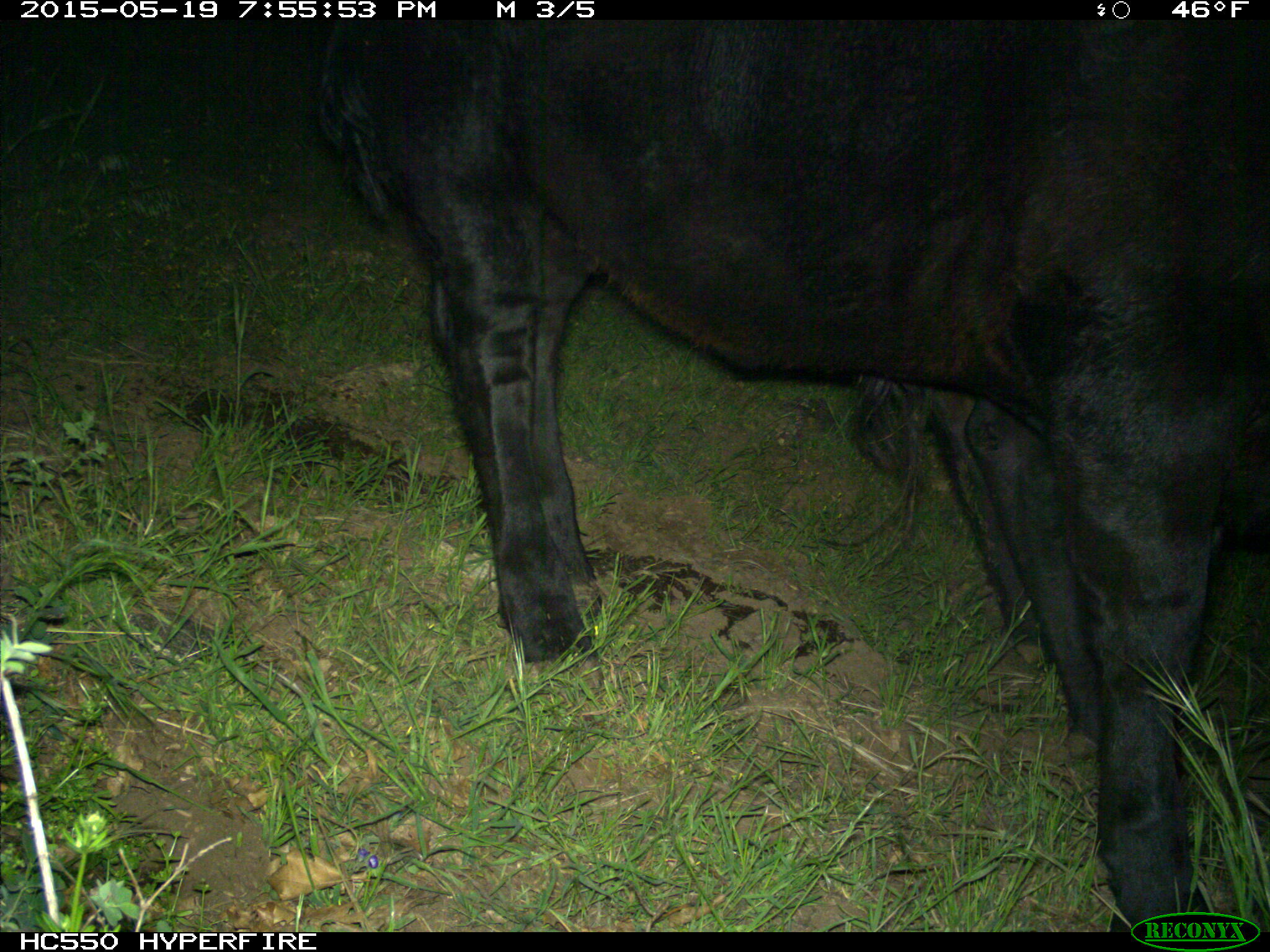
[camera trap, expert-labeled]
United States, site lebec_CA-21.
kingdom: Animalia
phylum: Chordata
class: Mammalia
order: Artiodactyla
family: Bovidae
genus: Bos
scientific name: Bos taurus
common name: domestic cow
Bos taurus (domestic cow).